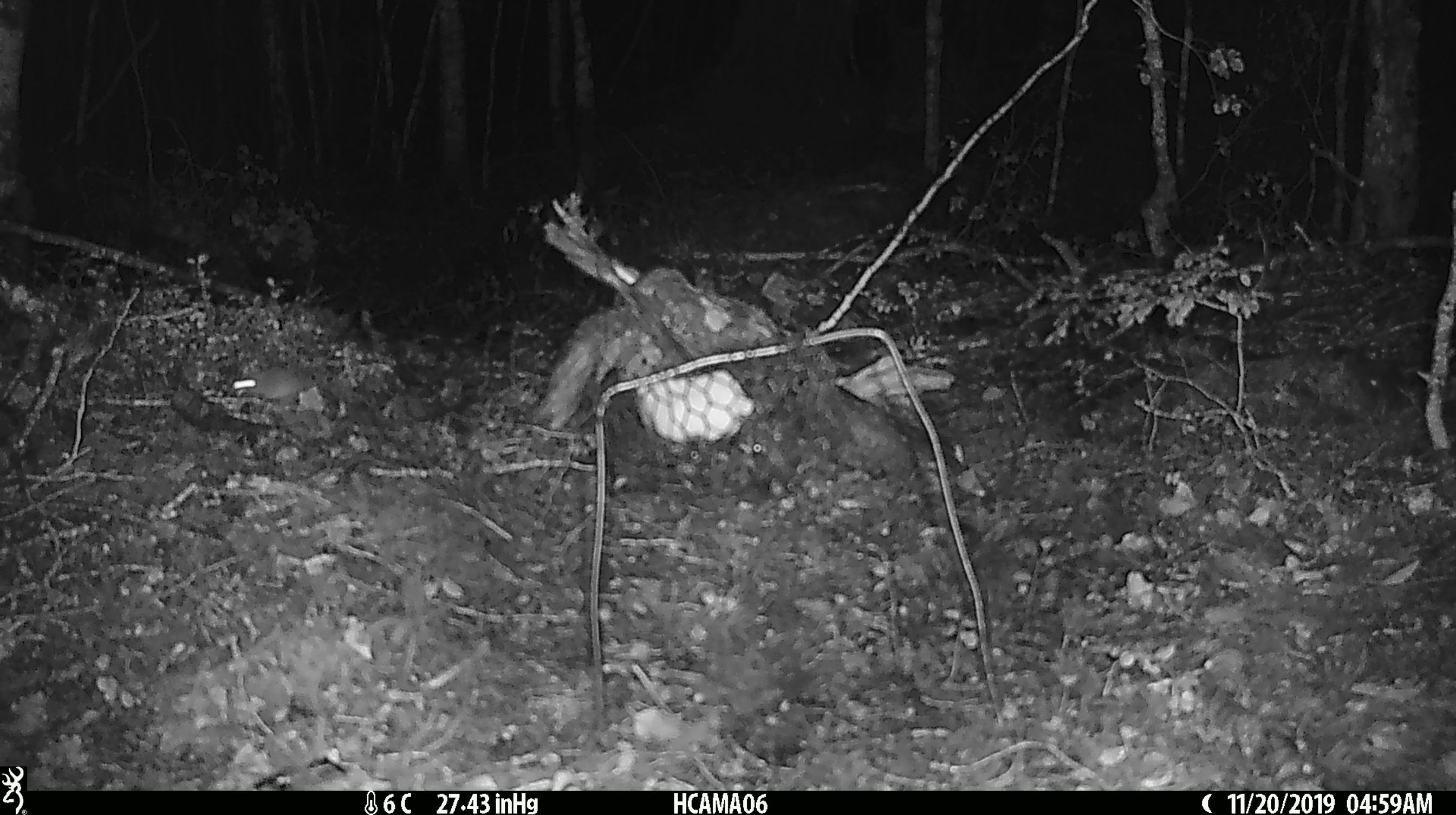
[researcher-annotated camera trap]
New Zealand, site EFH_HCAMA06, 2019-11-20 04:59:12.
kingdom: Animalia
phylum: Chordata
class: Mammalia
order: Rodentia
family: Muridae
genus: Mus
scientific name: Mus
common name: mouse